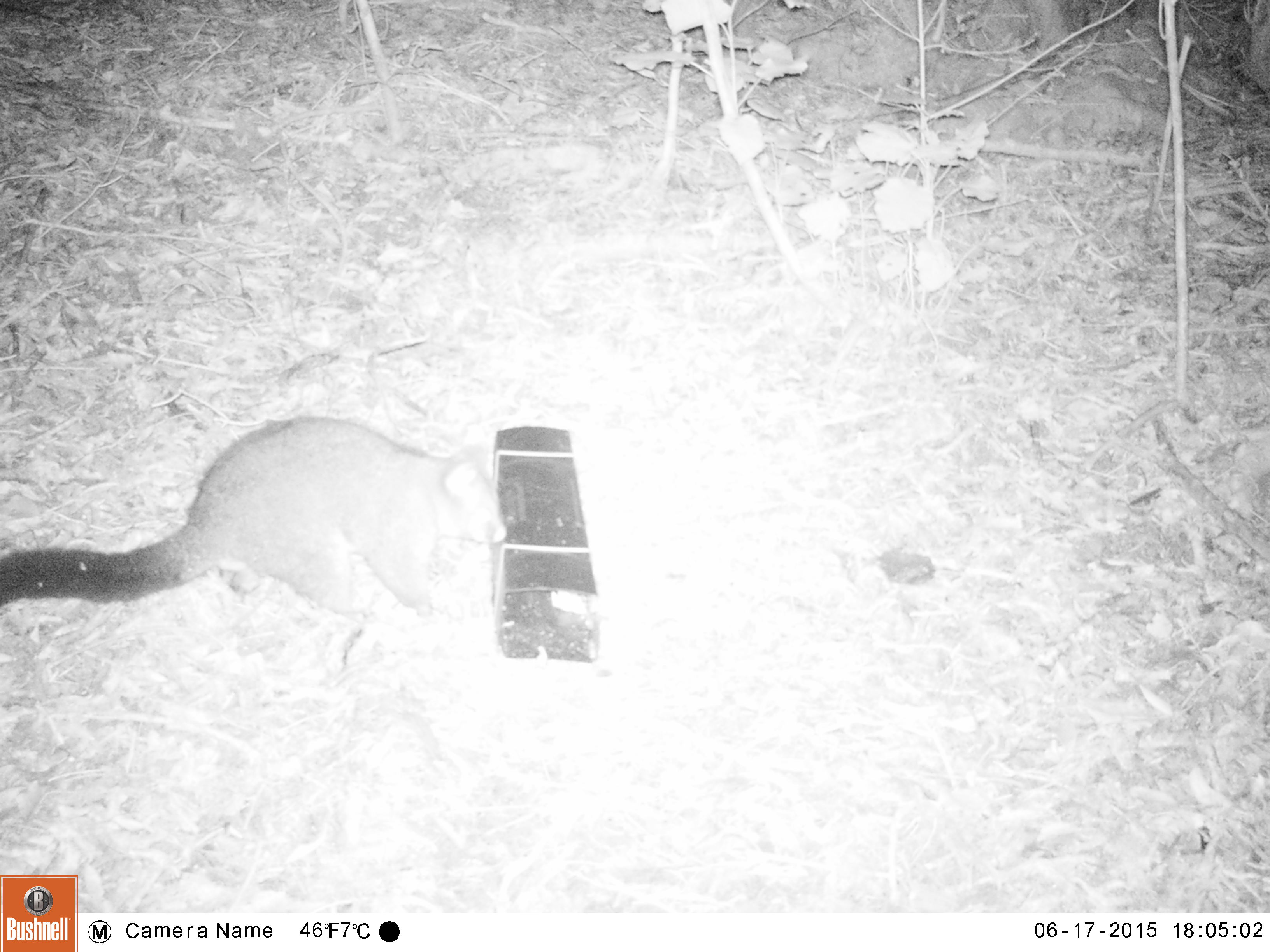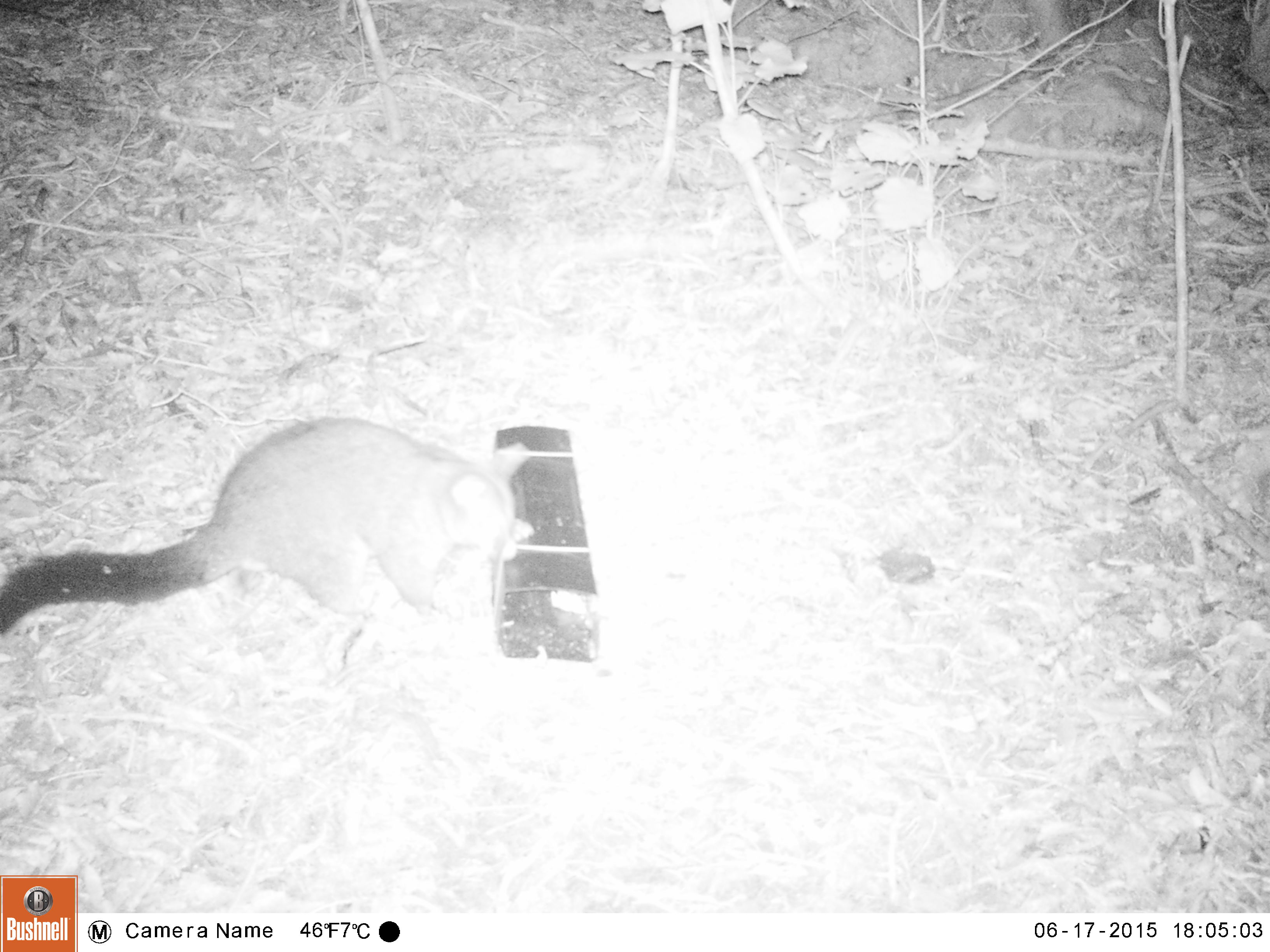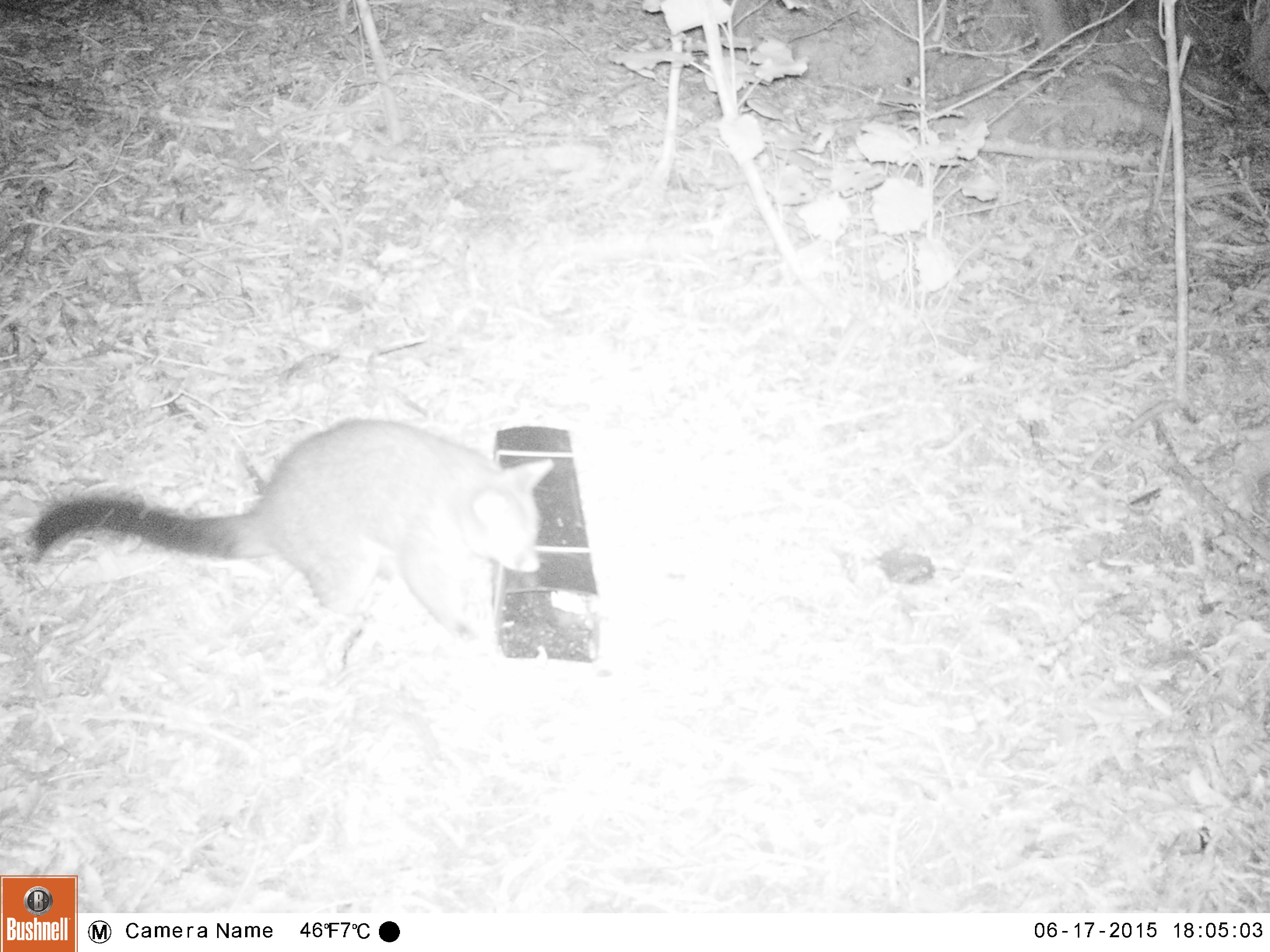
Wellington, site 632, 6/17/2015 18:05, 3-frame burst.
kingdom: Animalia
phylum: Chordata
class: Mammalia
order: Didelphimorphia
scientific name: Didelphimorphia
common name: possum